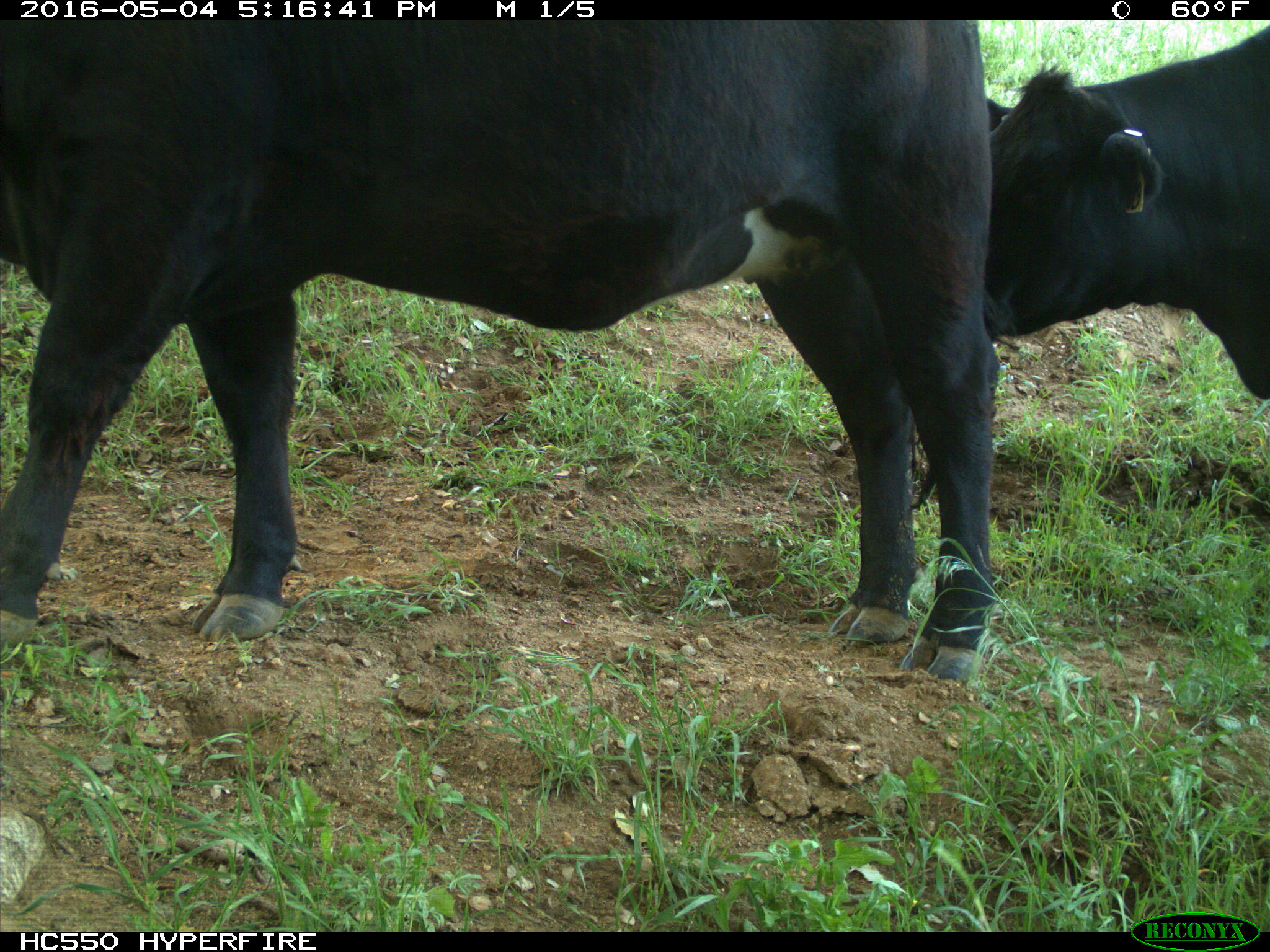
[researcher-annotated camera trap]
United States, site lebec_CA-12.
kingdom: Animalia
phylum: Chordata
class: Mammalia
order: Artiodactyla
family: Bovidae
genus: Bos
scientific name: Bos taurus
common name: domestic cow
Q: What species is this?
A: Bos taurus (domestic cow).